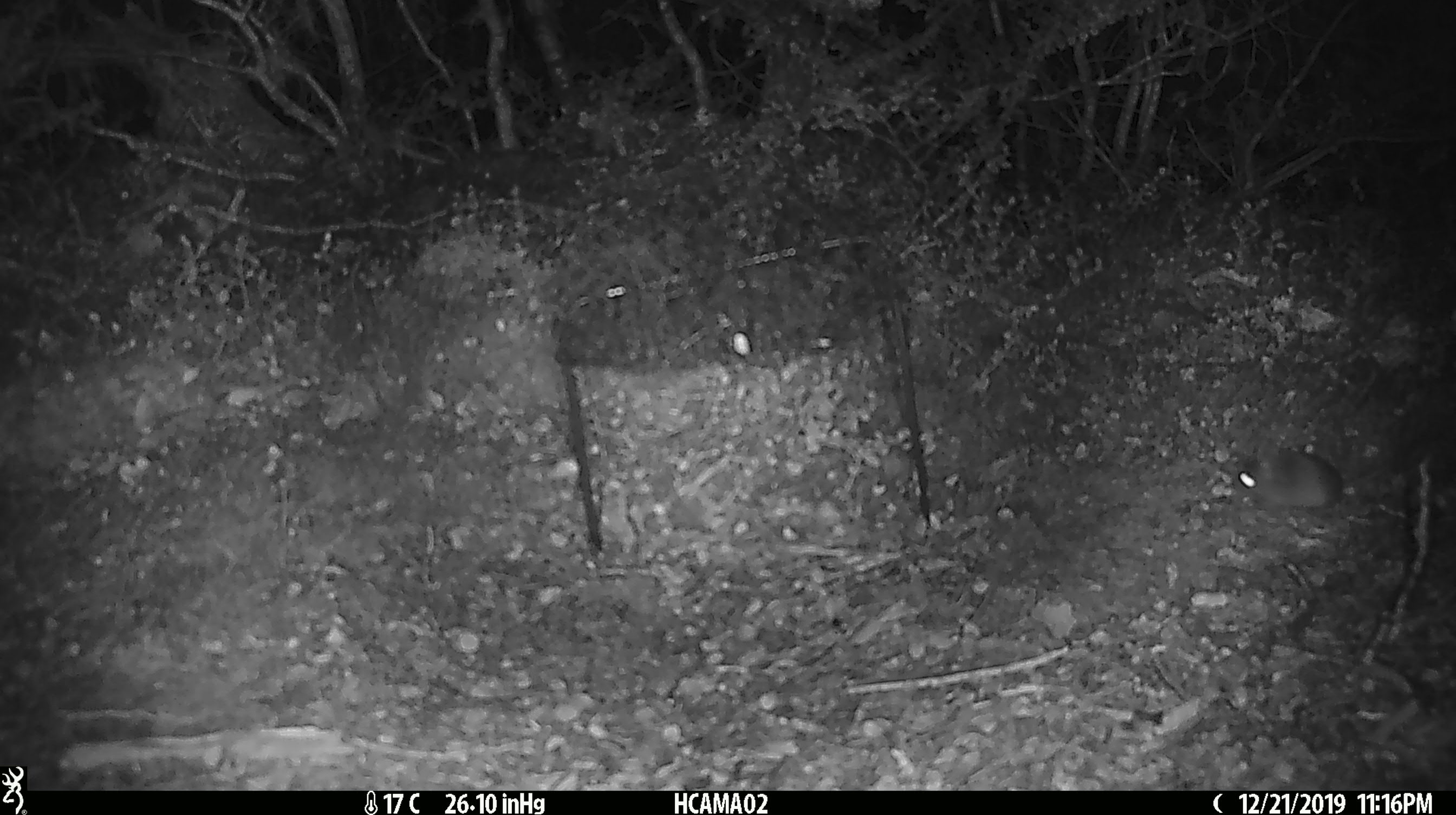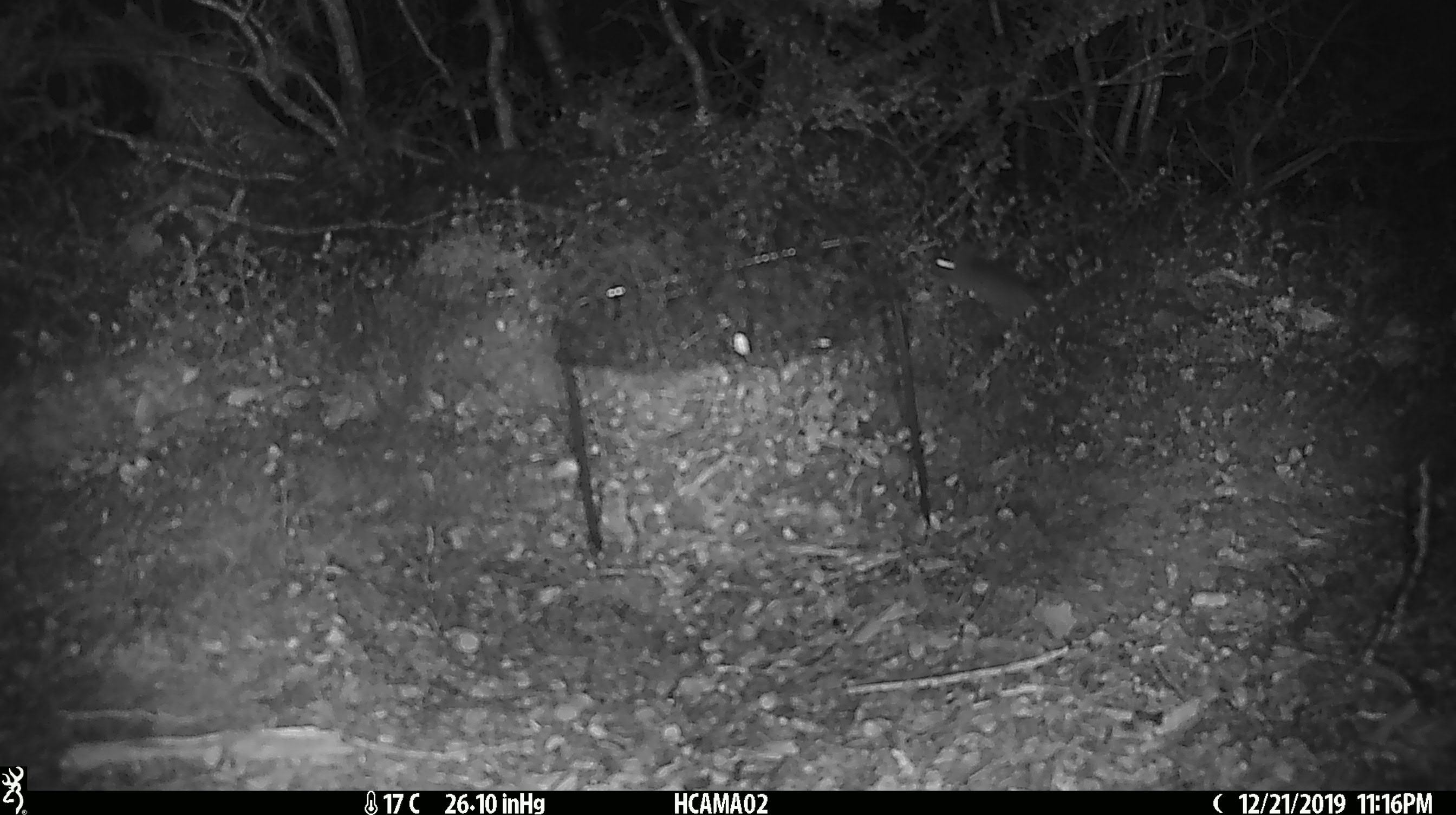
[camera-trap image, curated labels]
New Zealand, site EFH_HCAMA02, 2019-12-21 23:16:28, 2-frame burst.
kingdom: Animalia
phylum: Chordata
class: Mammalia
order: Rodentia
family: Muridae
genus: Mus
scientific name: Mus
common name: mouse